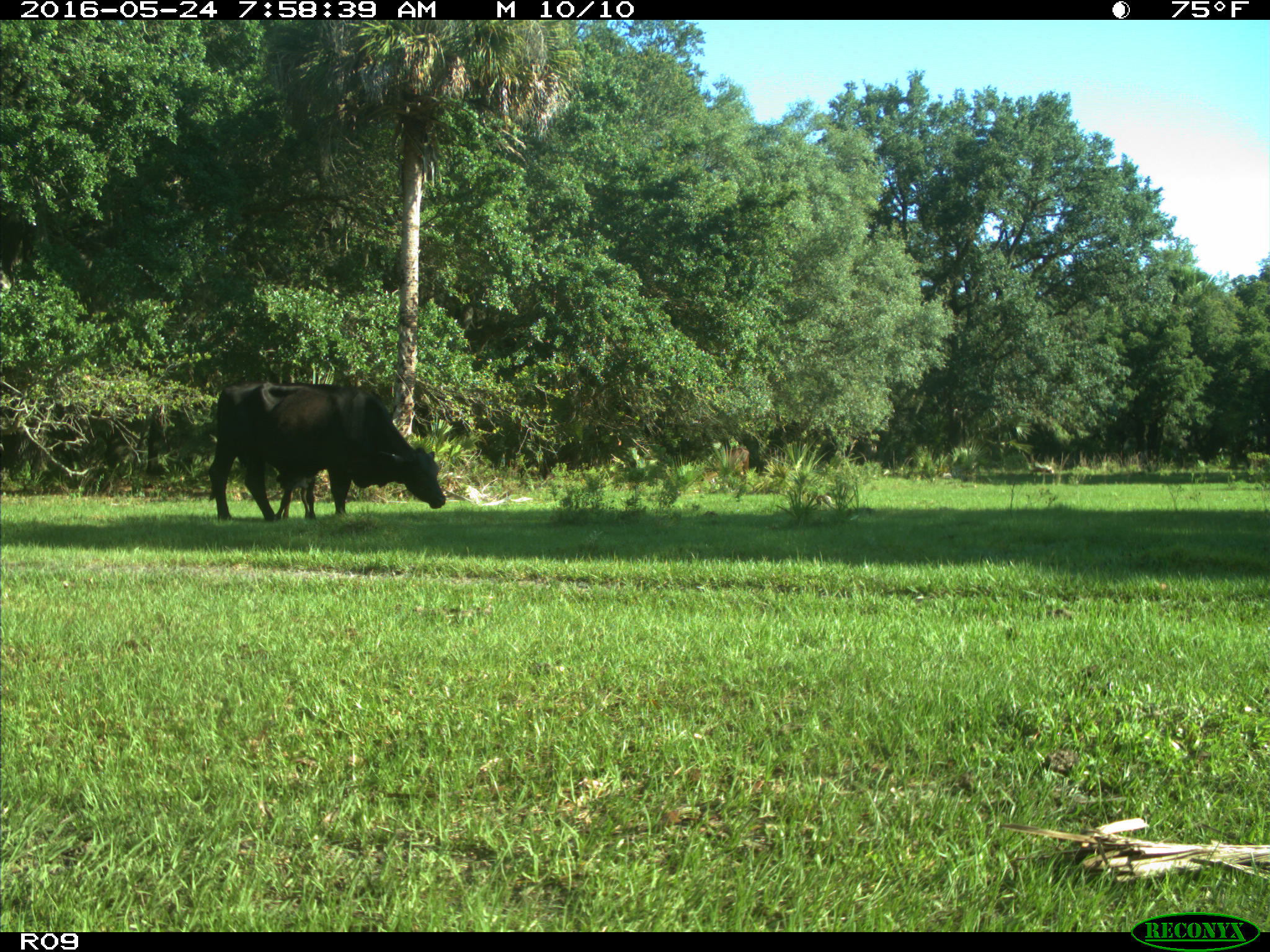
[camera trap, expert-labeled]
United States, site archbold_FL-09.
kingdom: Animalia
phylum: Chordata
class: Mammalia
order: Artiodactyla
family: Bovidae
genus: Bos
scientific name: Bos taurus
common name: domestic cow